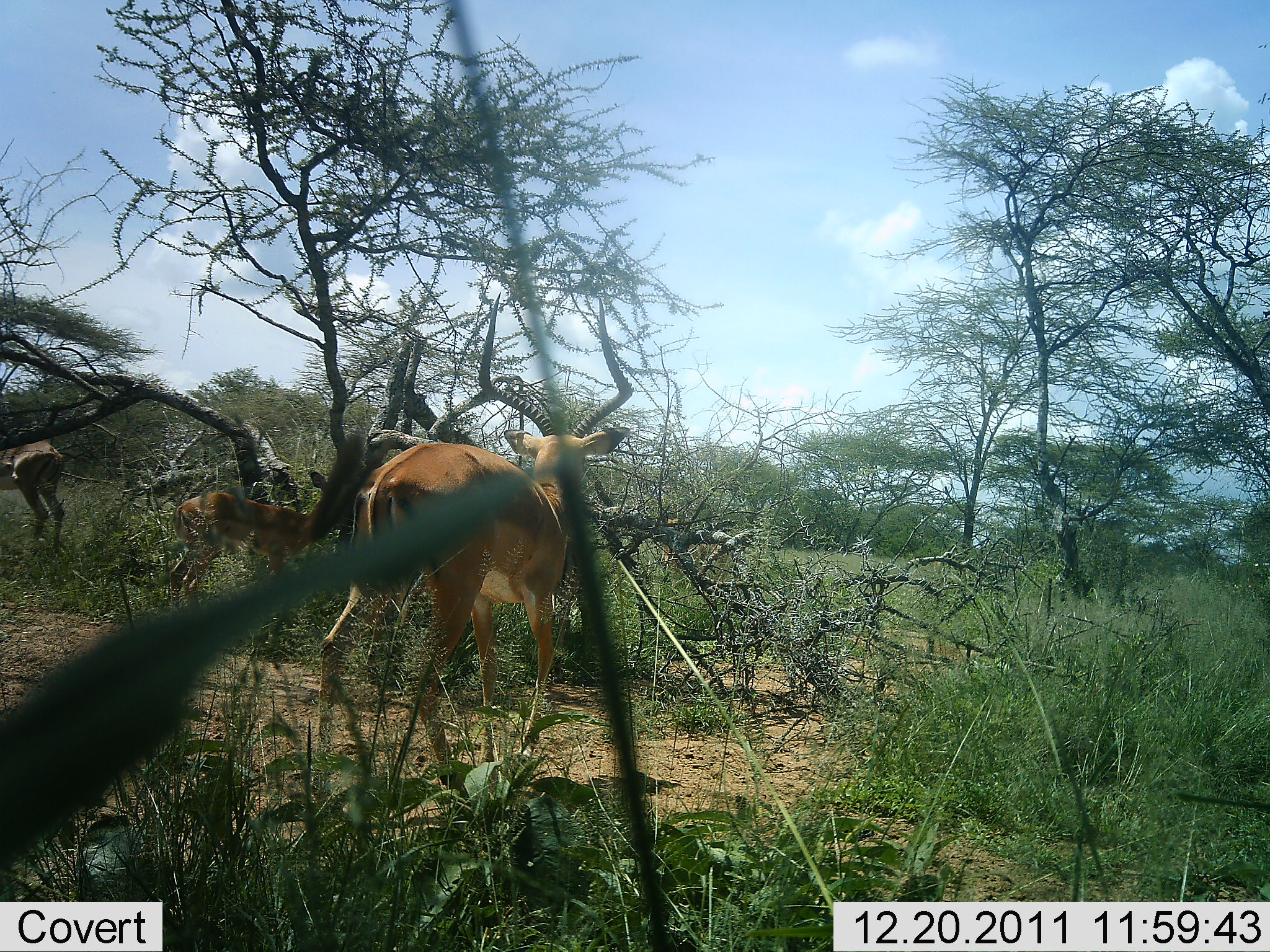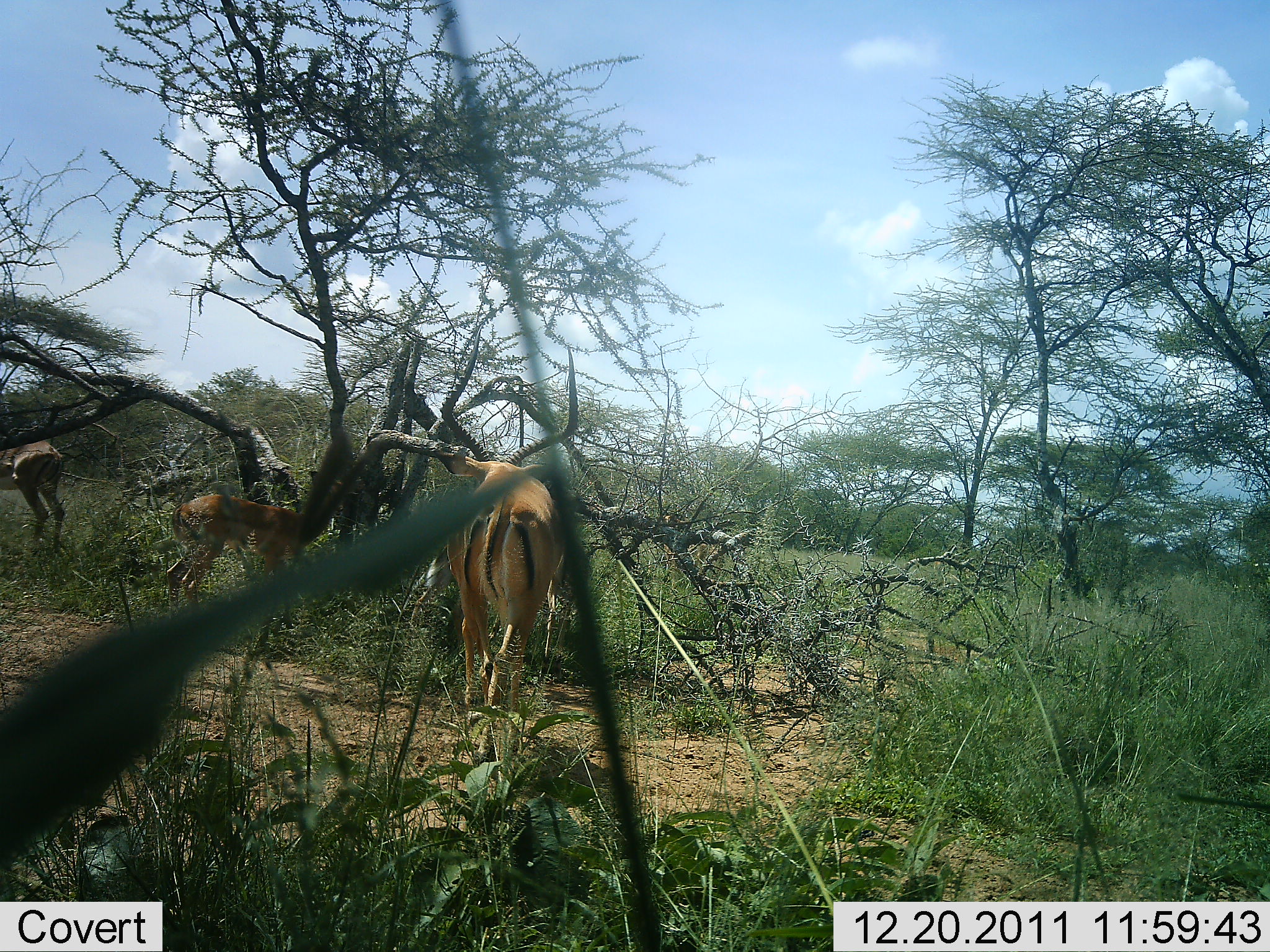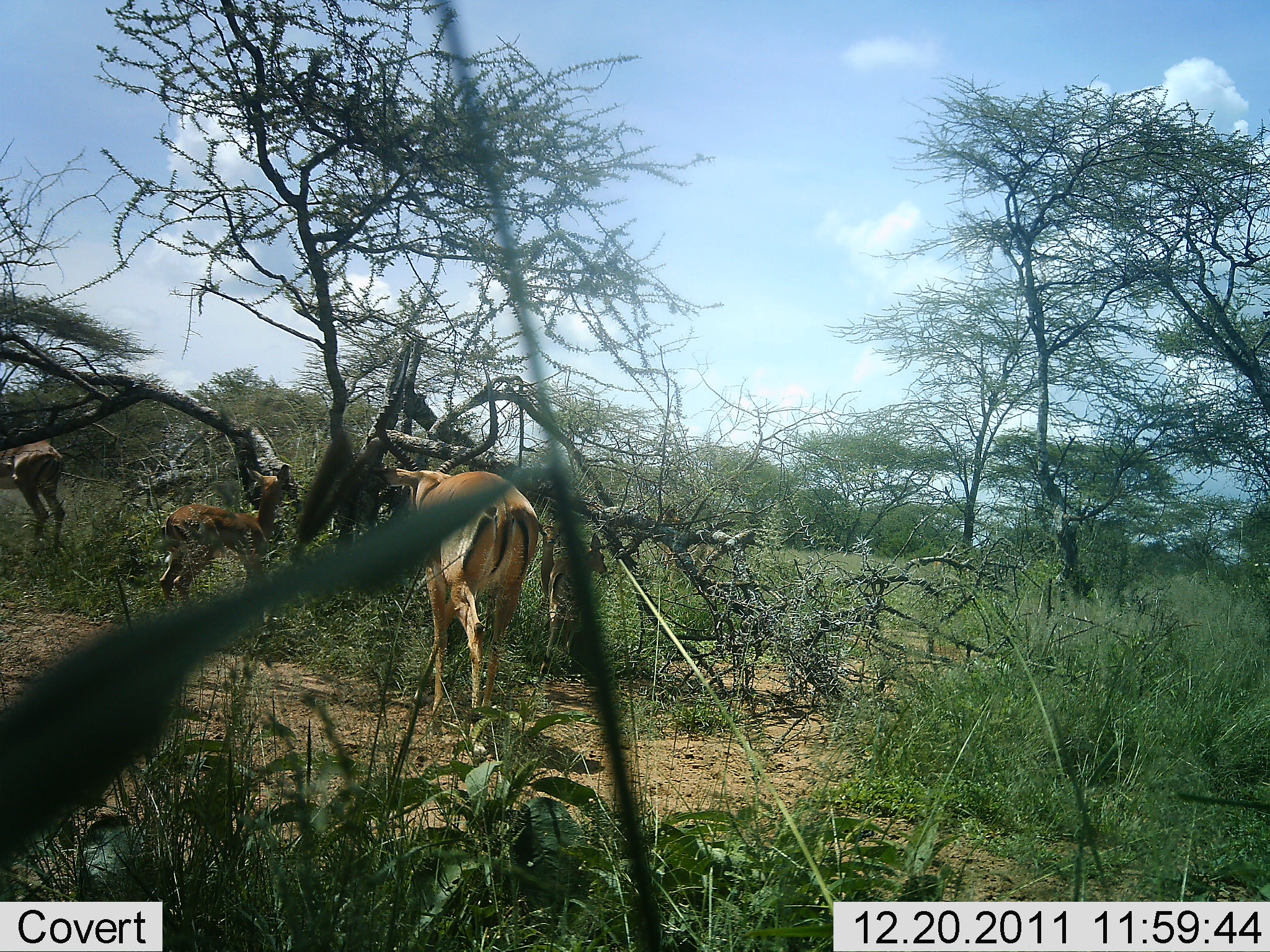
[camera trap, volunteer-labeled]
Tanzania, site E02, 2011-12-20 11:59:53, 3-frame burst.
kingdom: Animalia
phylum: Chordata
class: Mammalia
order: Artiodactyla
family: Bovidae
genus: Aepyceros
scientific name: Aepyceros melampus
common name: impala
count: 3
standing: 71%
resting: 0%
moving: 79%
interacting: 0%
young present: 14%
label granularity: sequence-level